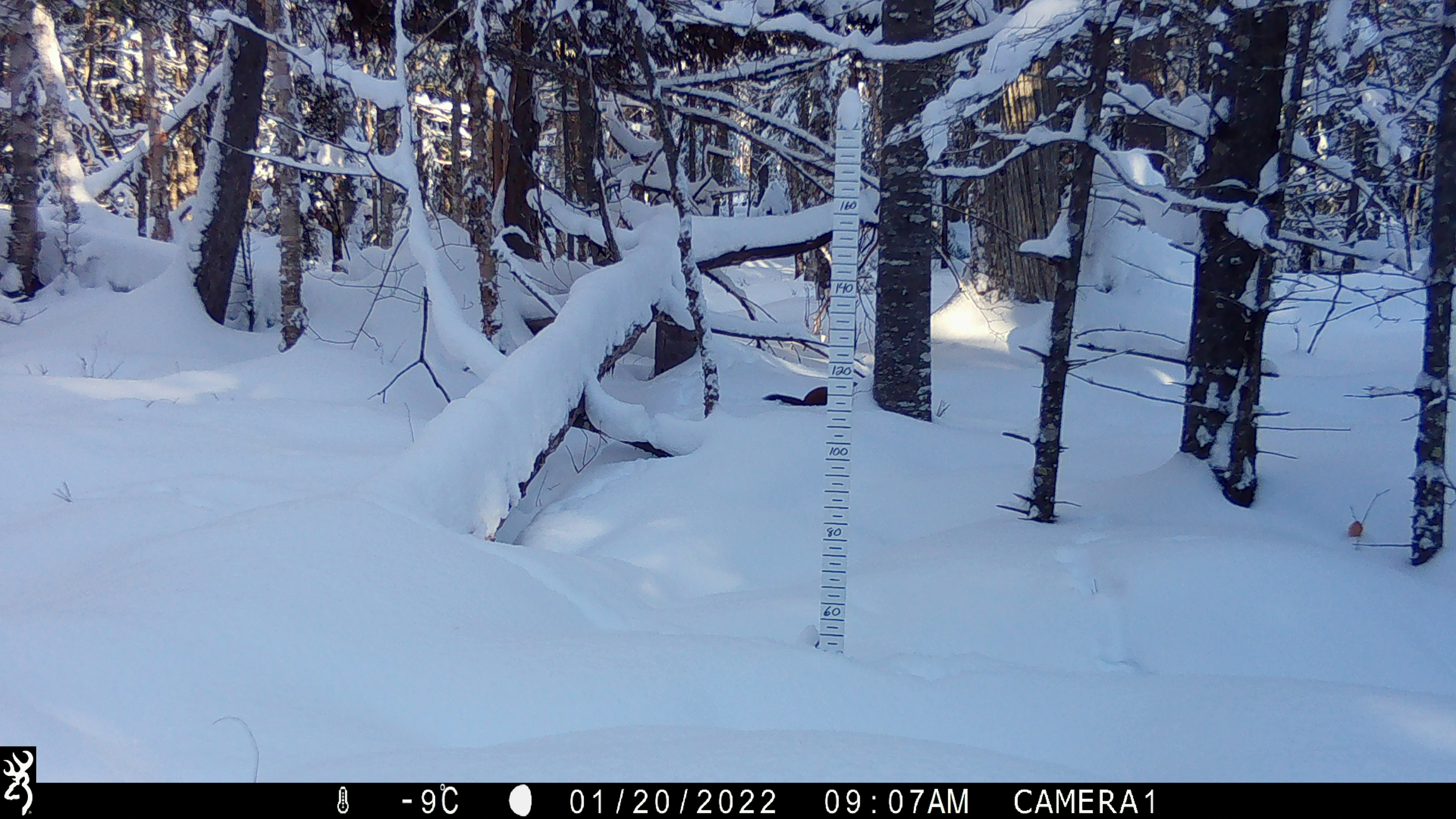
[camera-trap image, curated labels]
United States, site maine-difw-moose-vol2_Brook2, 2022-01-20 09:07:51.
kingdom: Animalia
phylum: Chordata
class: Mammalia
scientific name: Mammalia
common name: mammal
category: mammal sp.